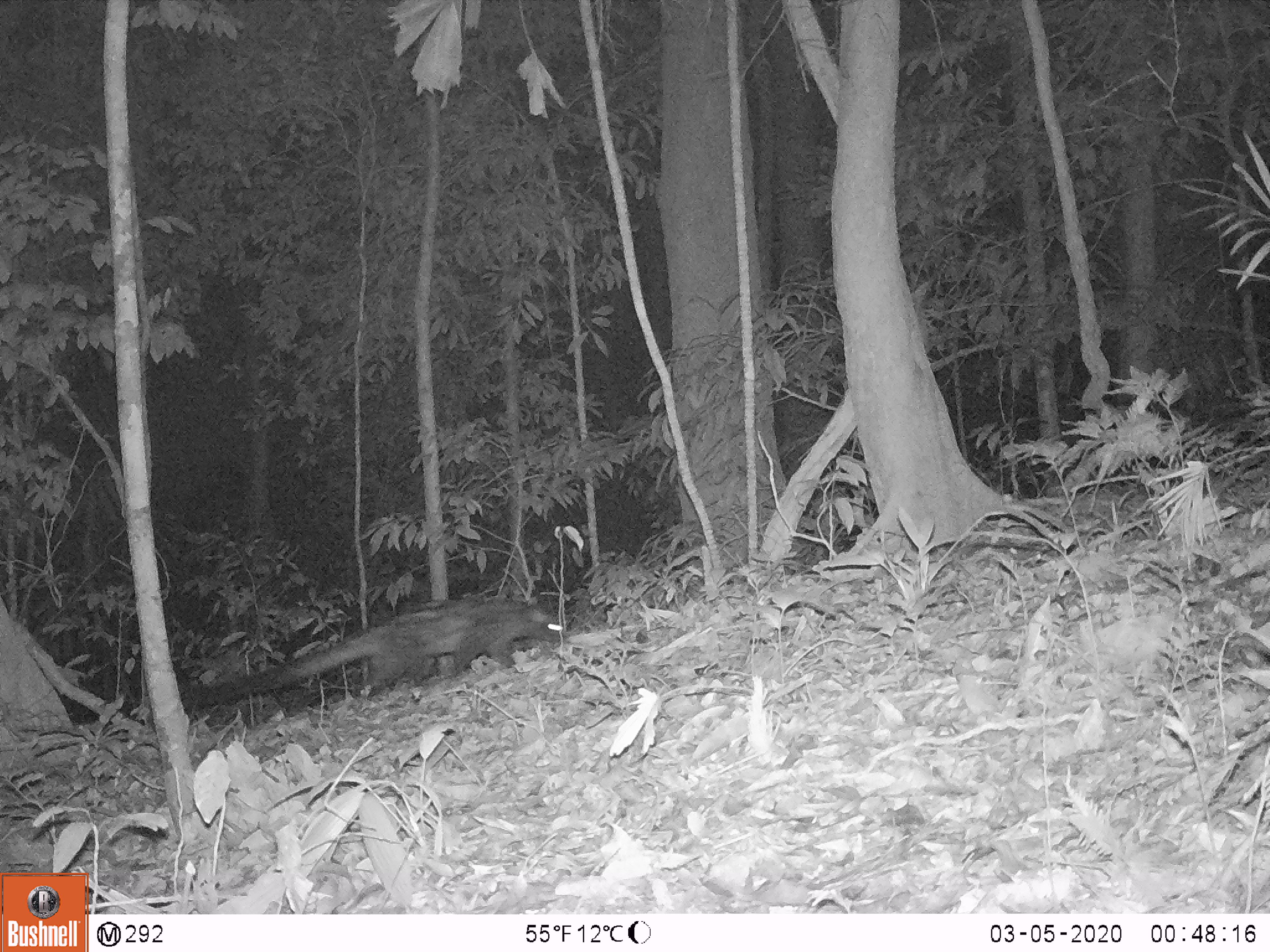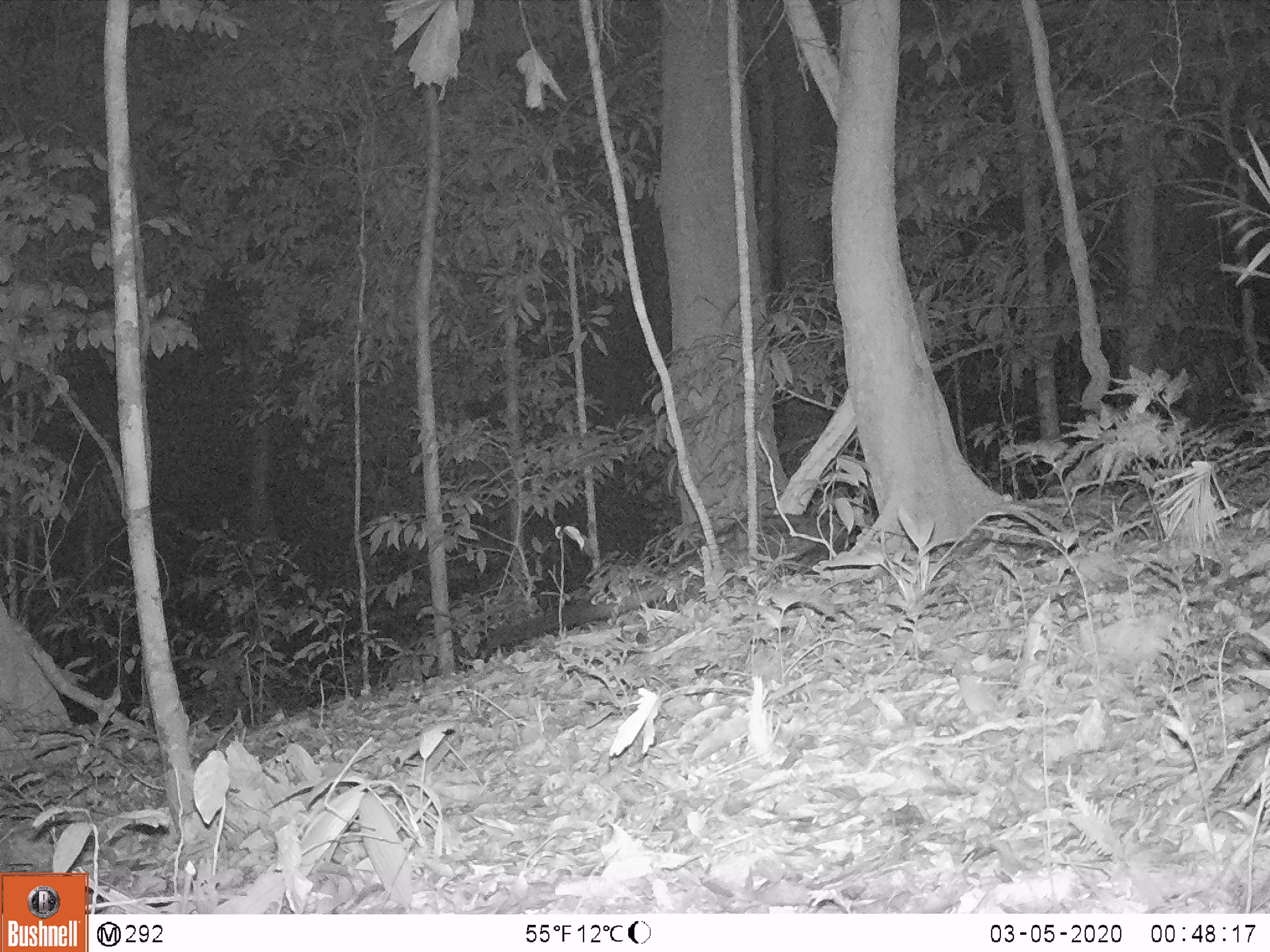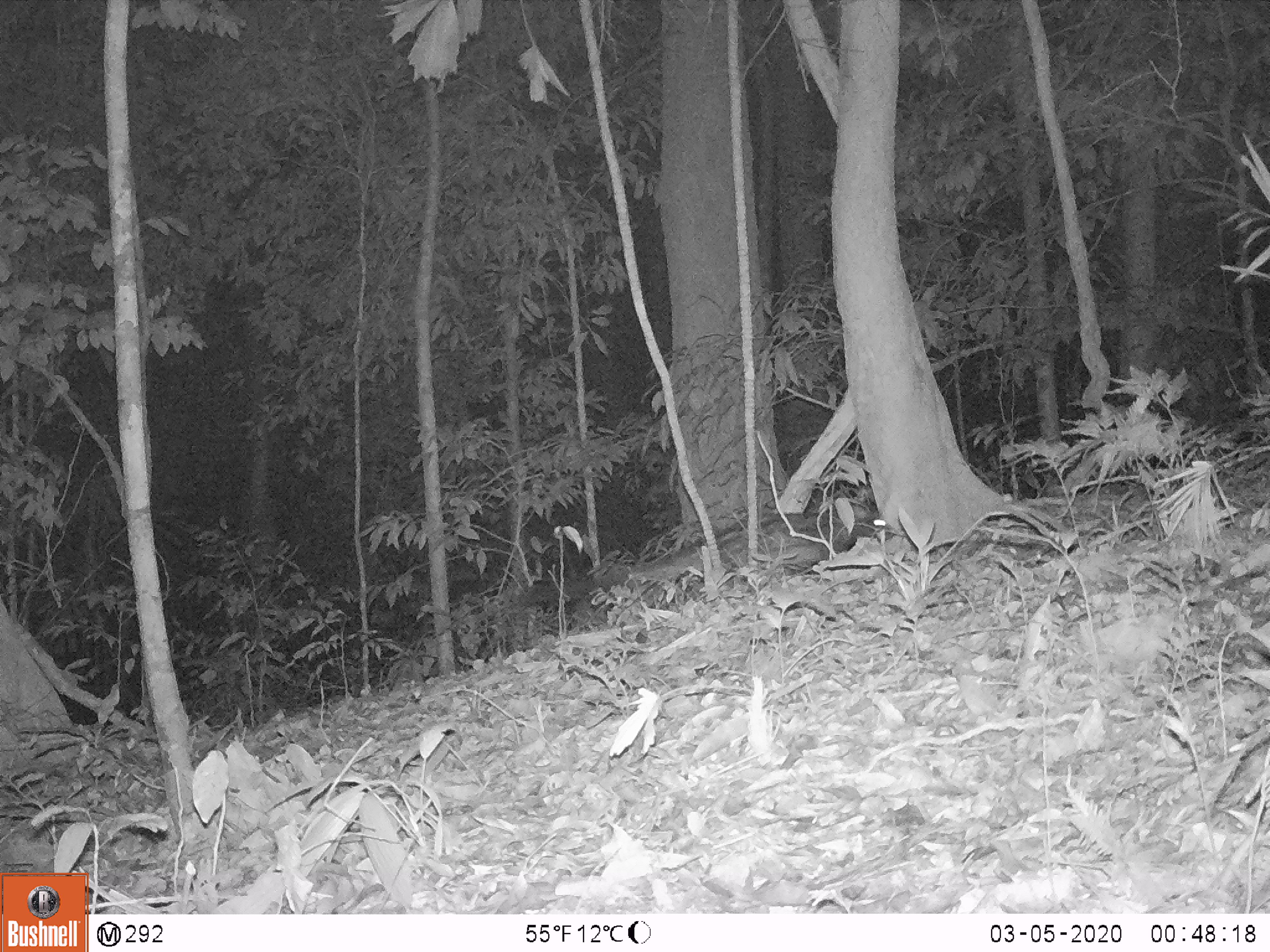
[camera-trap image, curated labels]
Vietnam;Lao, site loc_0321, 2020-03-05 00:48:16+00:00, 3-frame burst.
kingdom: Animalia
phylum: Chordata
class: Mammalia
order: Carnivora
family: Viverridae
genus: Paradoxurus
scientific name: Paradoxurus hermaphroditus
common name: common palm civet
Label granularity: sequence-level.